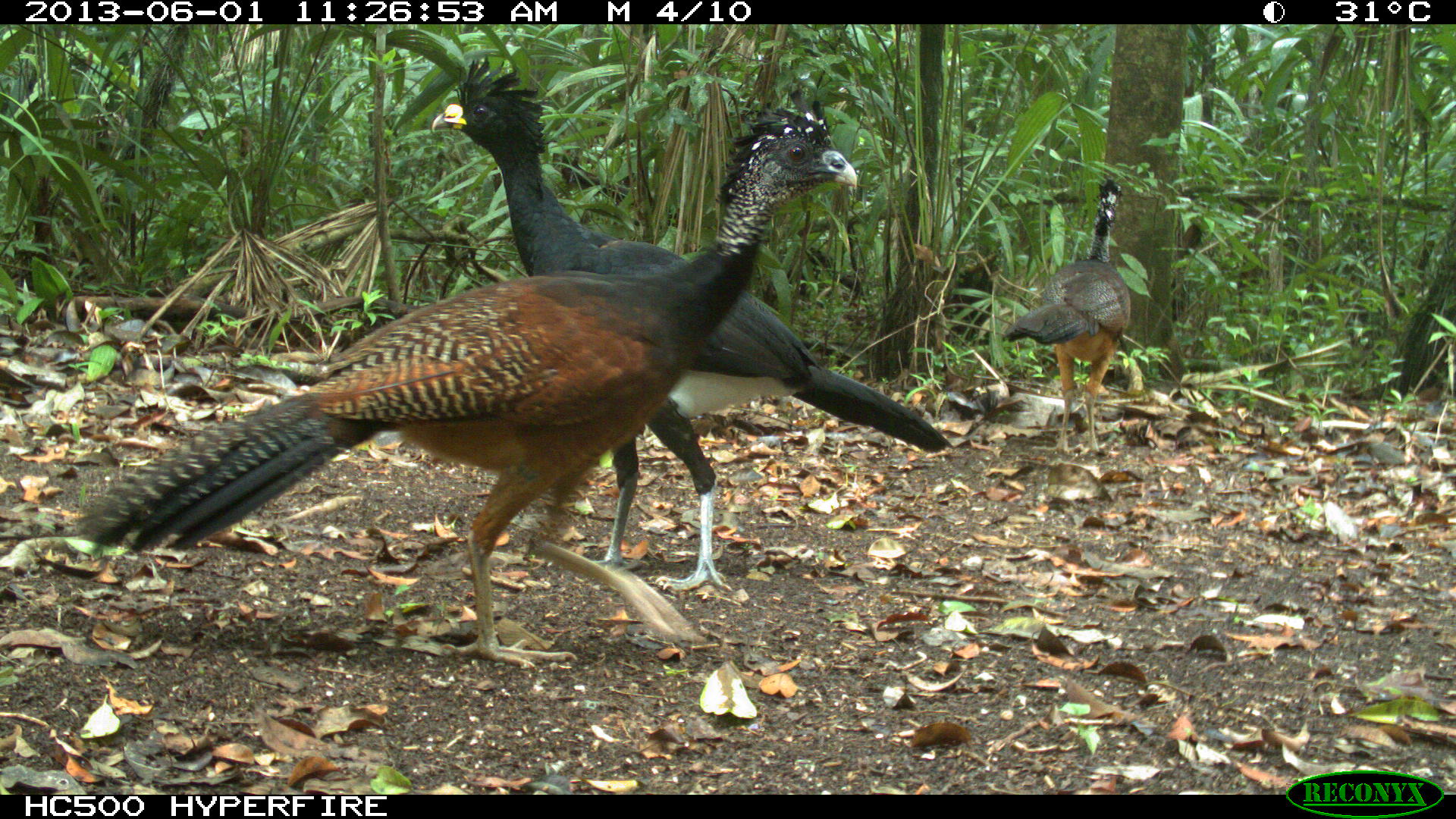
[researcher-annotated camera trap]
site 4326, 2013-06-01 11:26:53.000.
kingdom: Animalia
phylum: Chordata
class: Aves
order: Galliformes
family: Cracidae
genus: Crax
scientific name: Crax rubra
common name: great curassow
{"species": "Crax rubra (great curassow)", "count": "3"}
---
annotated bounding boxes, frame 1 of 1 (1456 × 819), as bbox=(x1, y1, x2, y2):
crax rubra: bbox=(69, 88, 856, 671); bbox=(432, 53, 954, 592); bbox=(1000, 175, 1126, 453)